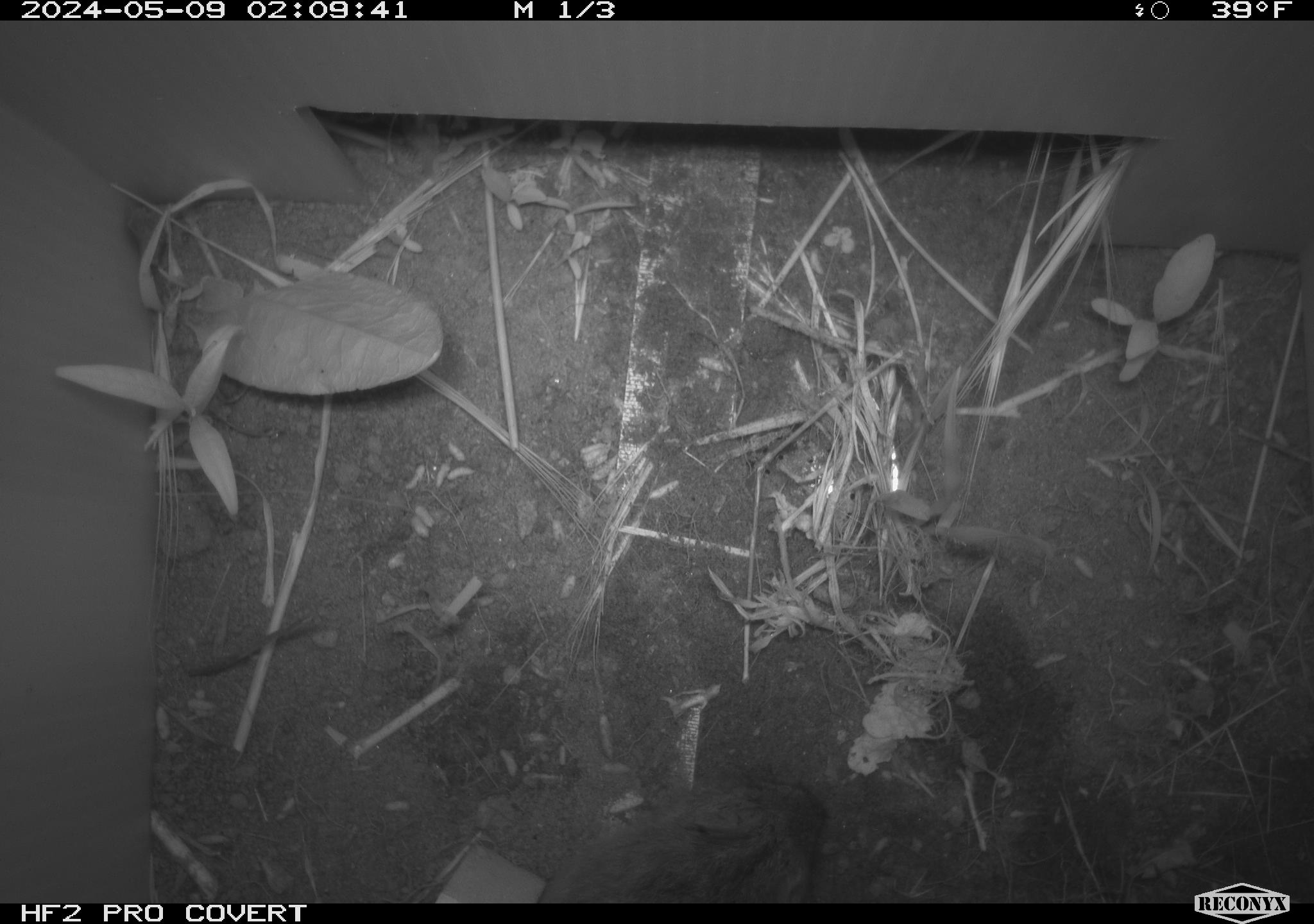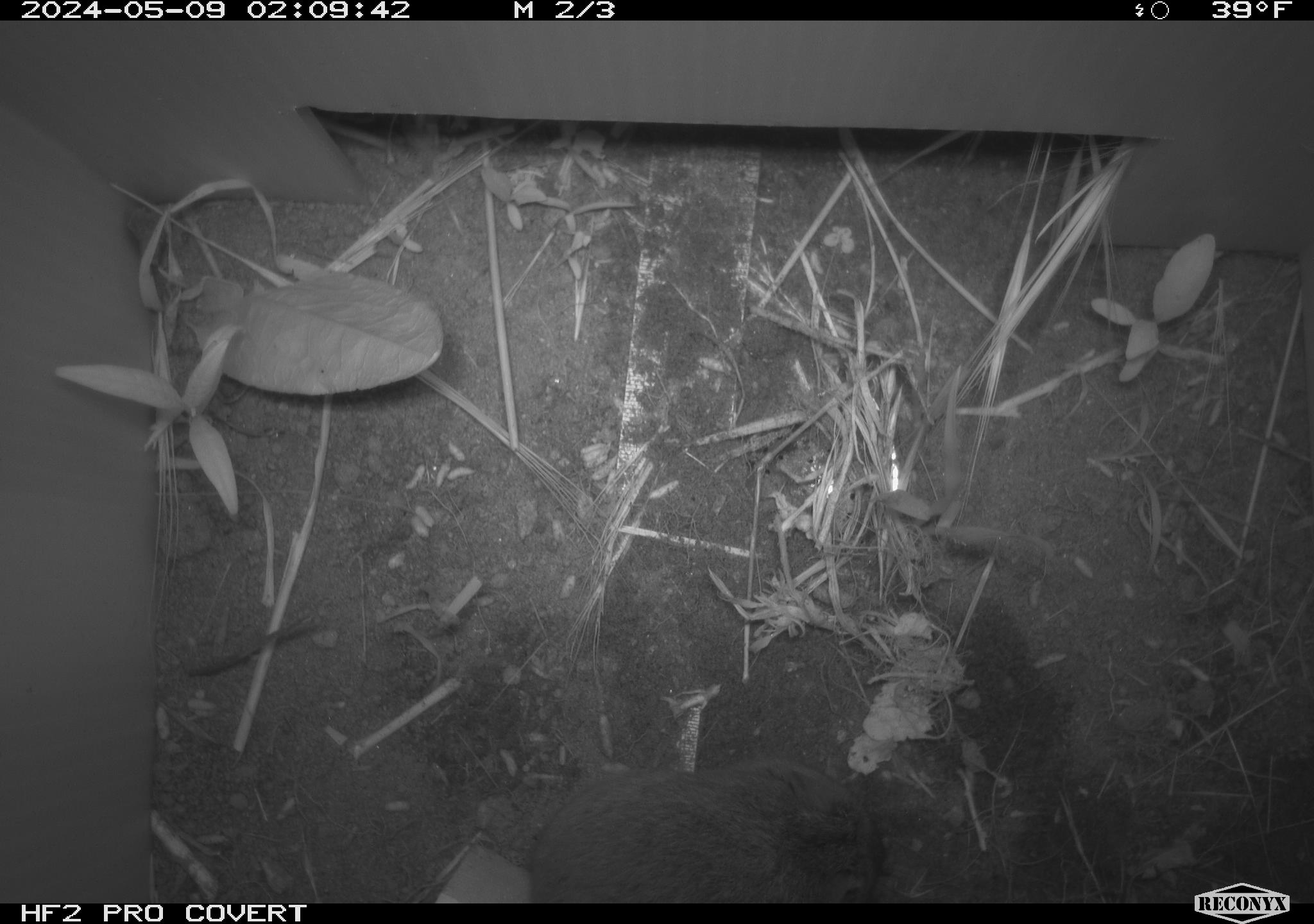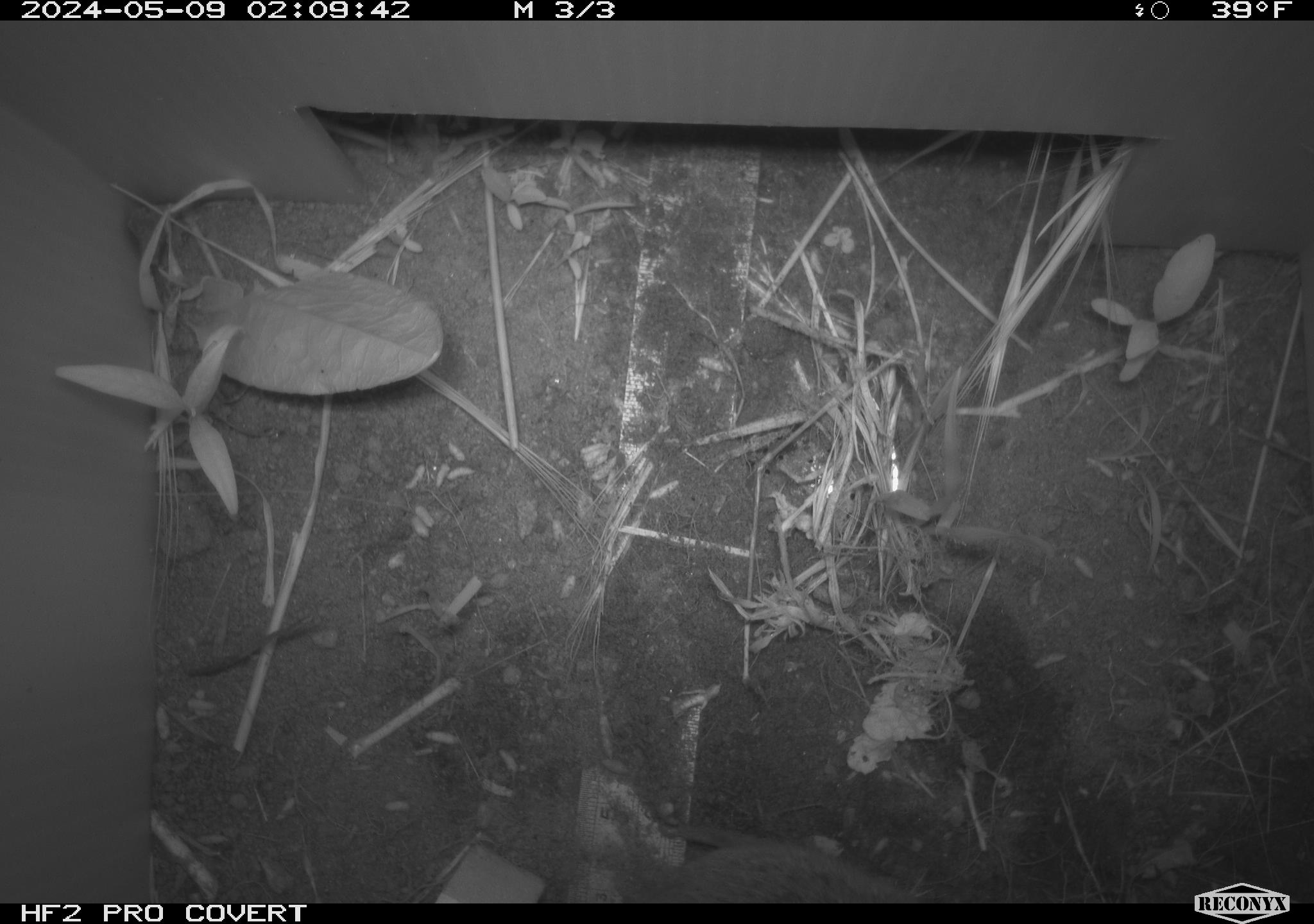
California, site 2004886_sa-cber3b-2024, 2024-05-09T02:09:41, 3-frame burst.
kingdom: Animalia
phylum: Chordata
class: Mammalia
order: Rodentia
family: Cricetidae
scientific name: Arvicolinae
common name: voles, lemmings, and muskrats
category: arvicolinae subfamily